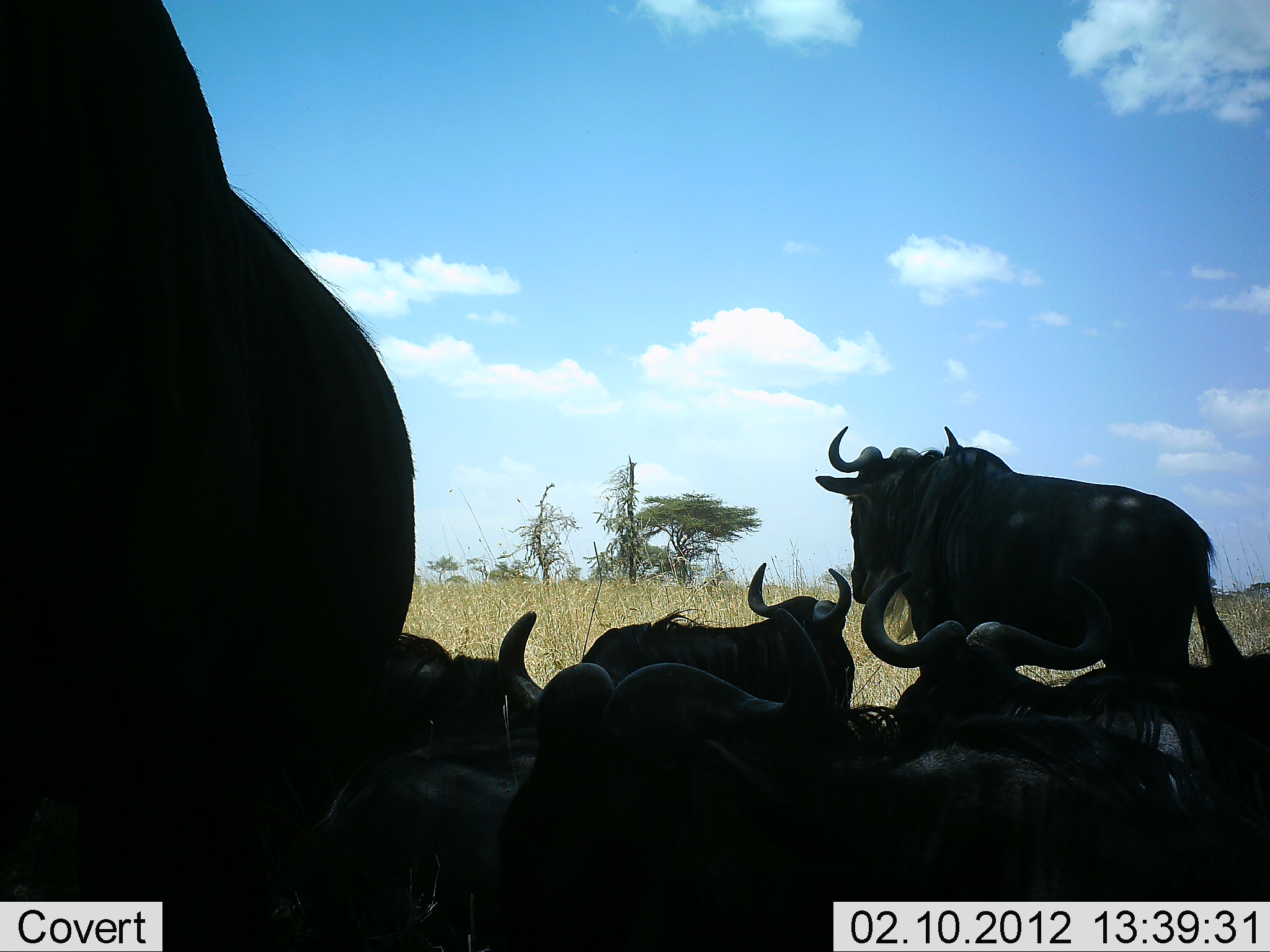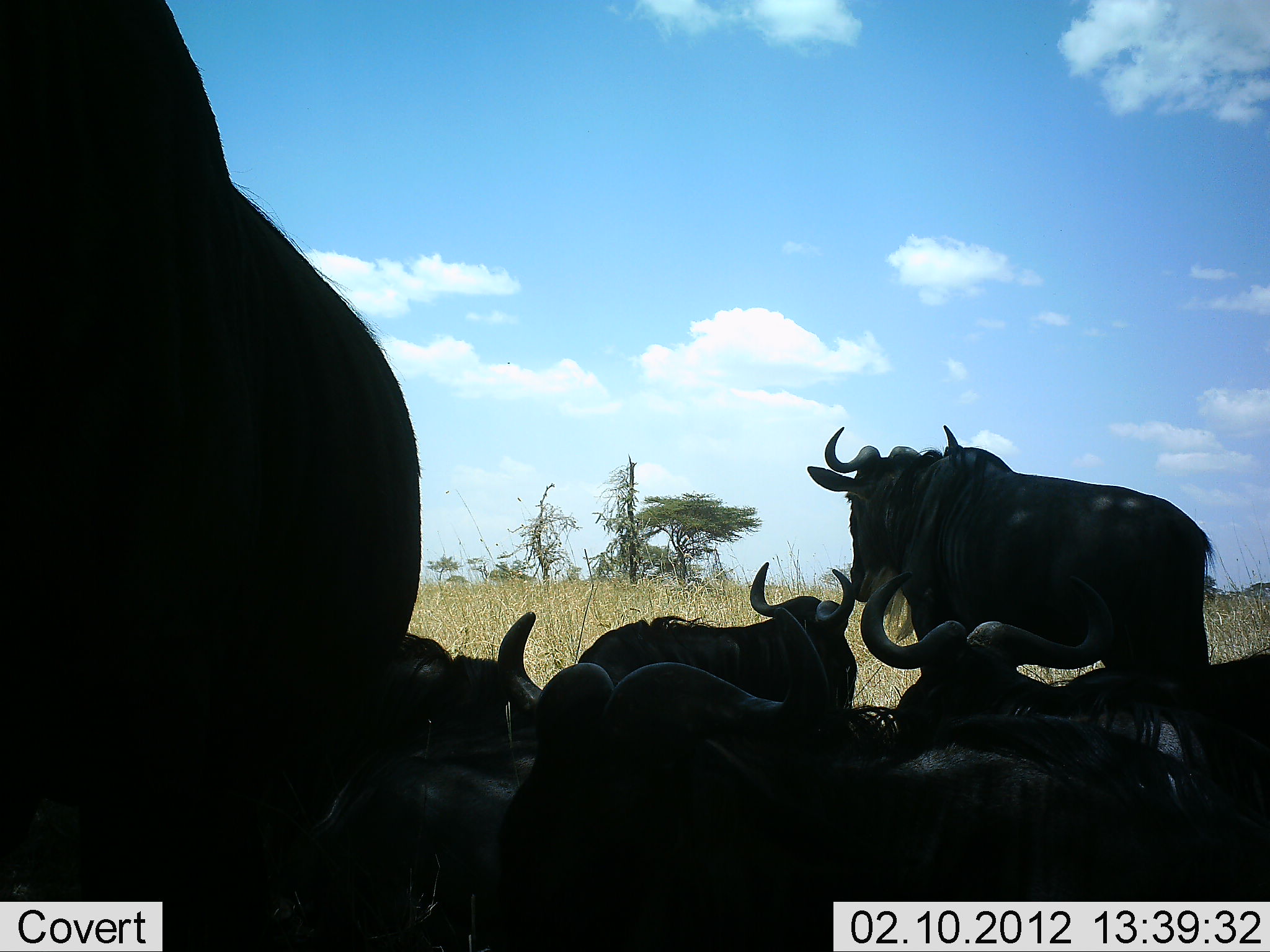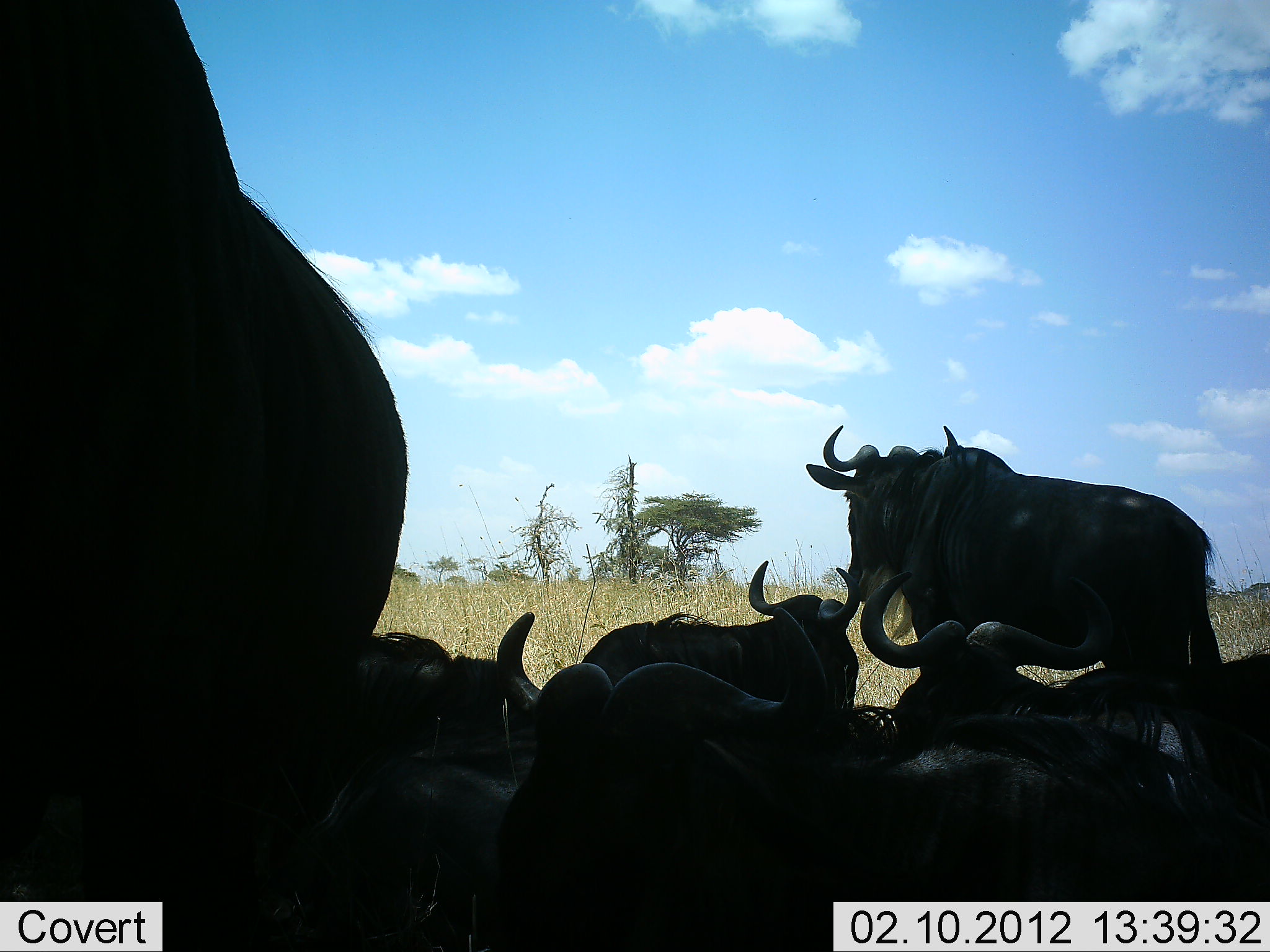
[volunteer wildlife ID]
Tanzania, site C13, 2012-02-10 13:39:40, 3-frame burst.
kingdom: Animalia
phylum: Chordata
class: Mammalia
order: Artiodactyla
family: Bovidae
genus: Connochaetes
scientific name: Connochaetes taurinus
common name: blue wildebeest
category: wildebeest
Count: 7.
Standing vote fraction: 68%.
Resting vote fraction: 100%.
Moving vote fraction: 0%.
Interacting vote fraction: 0%.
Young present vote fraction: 0%.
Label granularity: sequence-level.